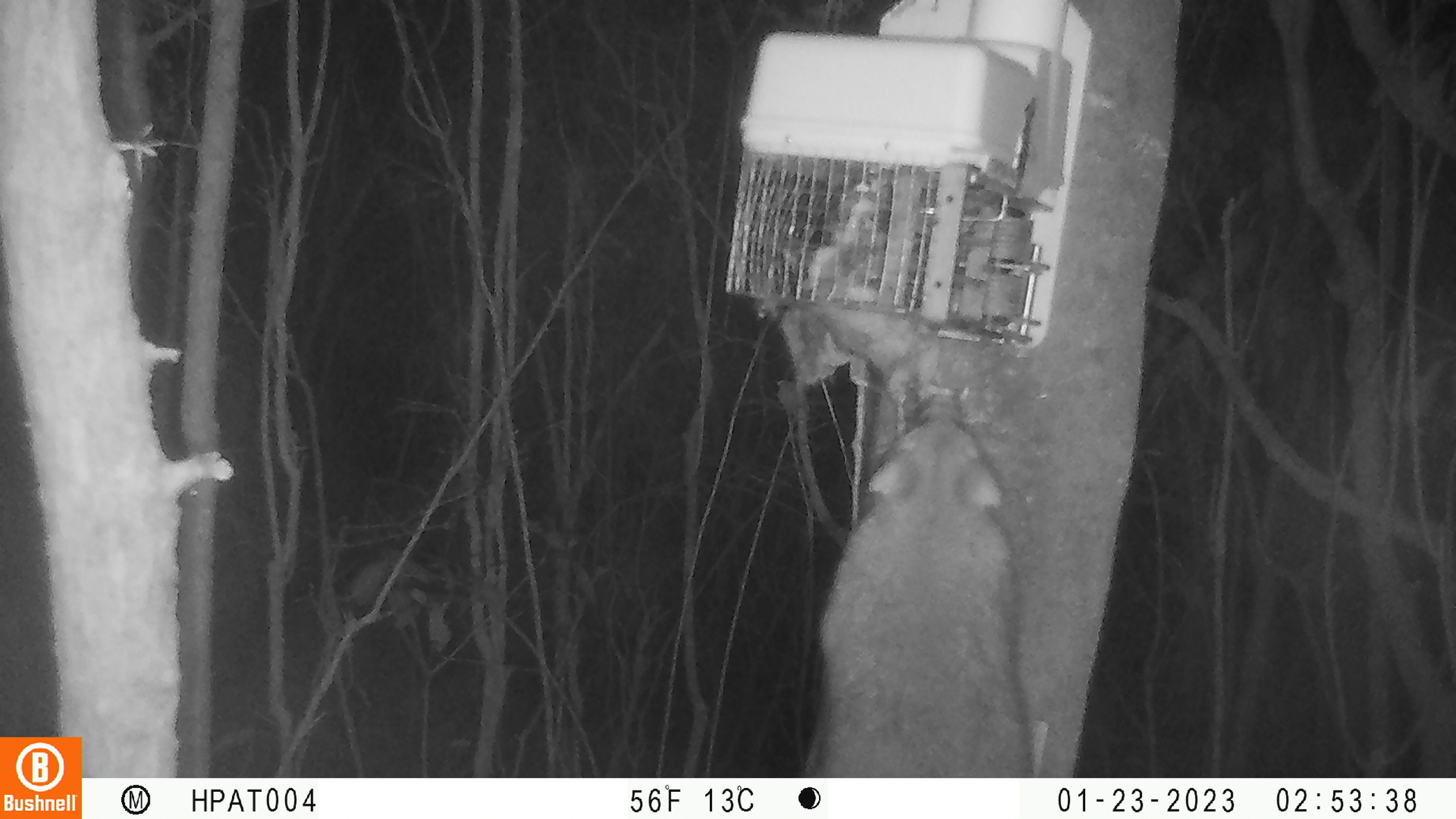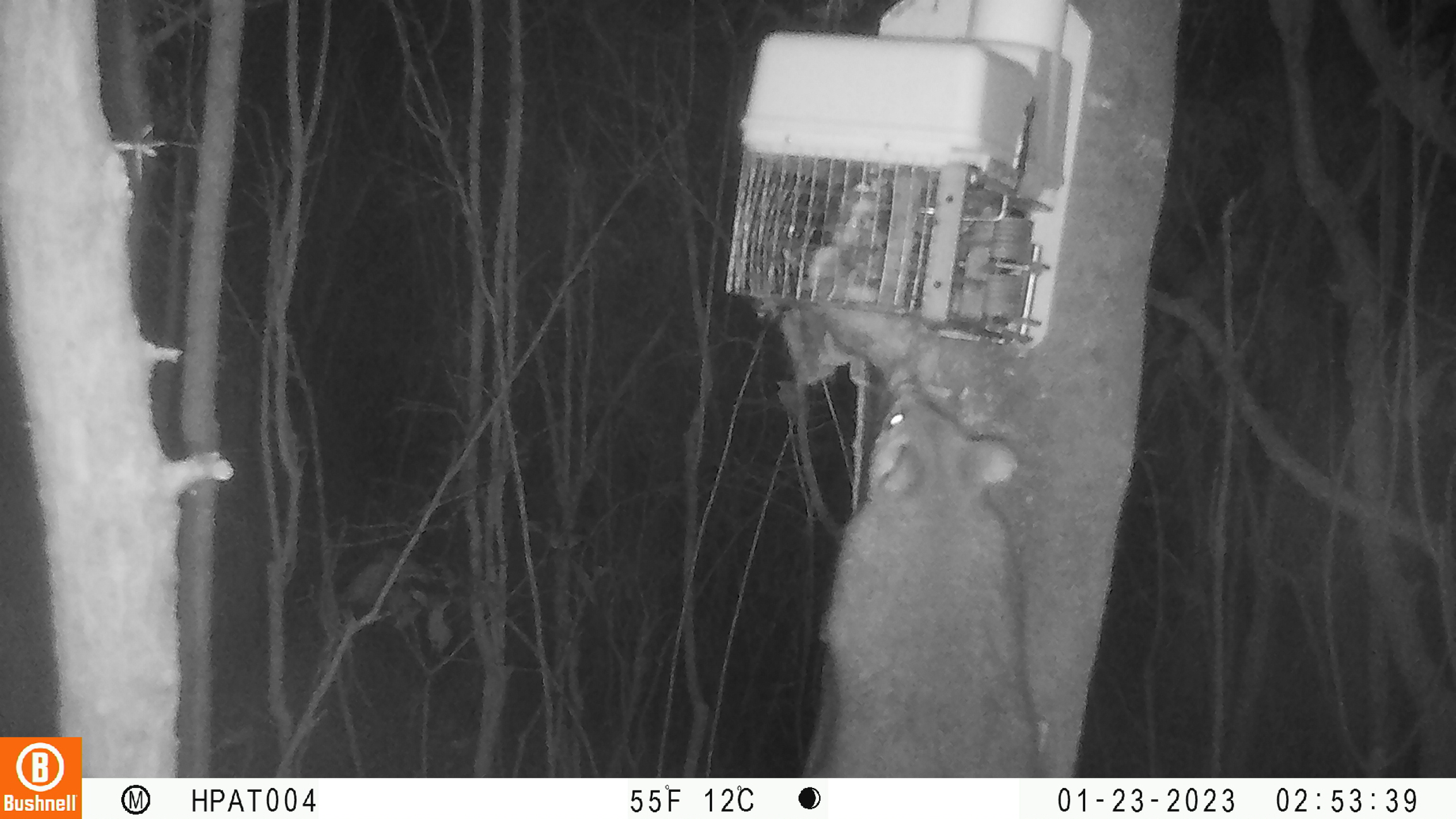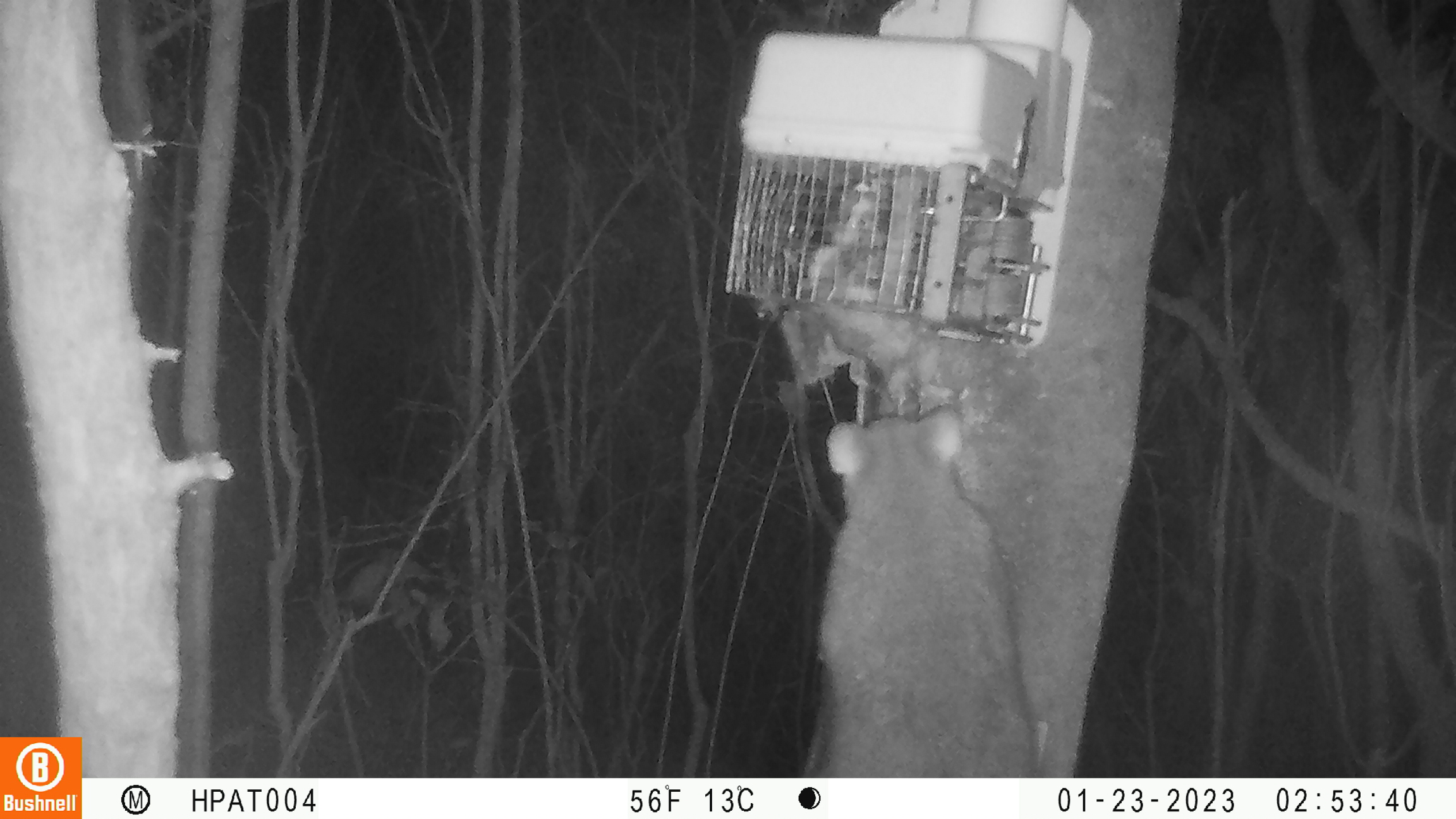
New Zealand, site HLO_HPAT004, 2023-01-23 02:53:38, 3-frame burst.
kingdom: Animalia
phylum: Chordata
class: Mammalia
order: Diprotodontia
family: Phalangeridae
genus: Trichosurus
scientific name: Trichosurus vulpecula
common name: common brushtail possum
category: possum